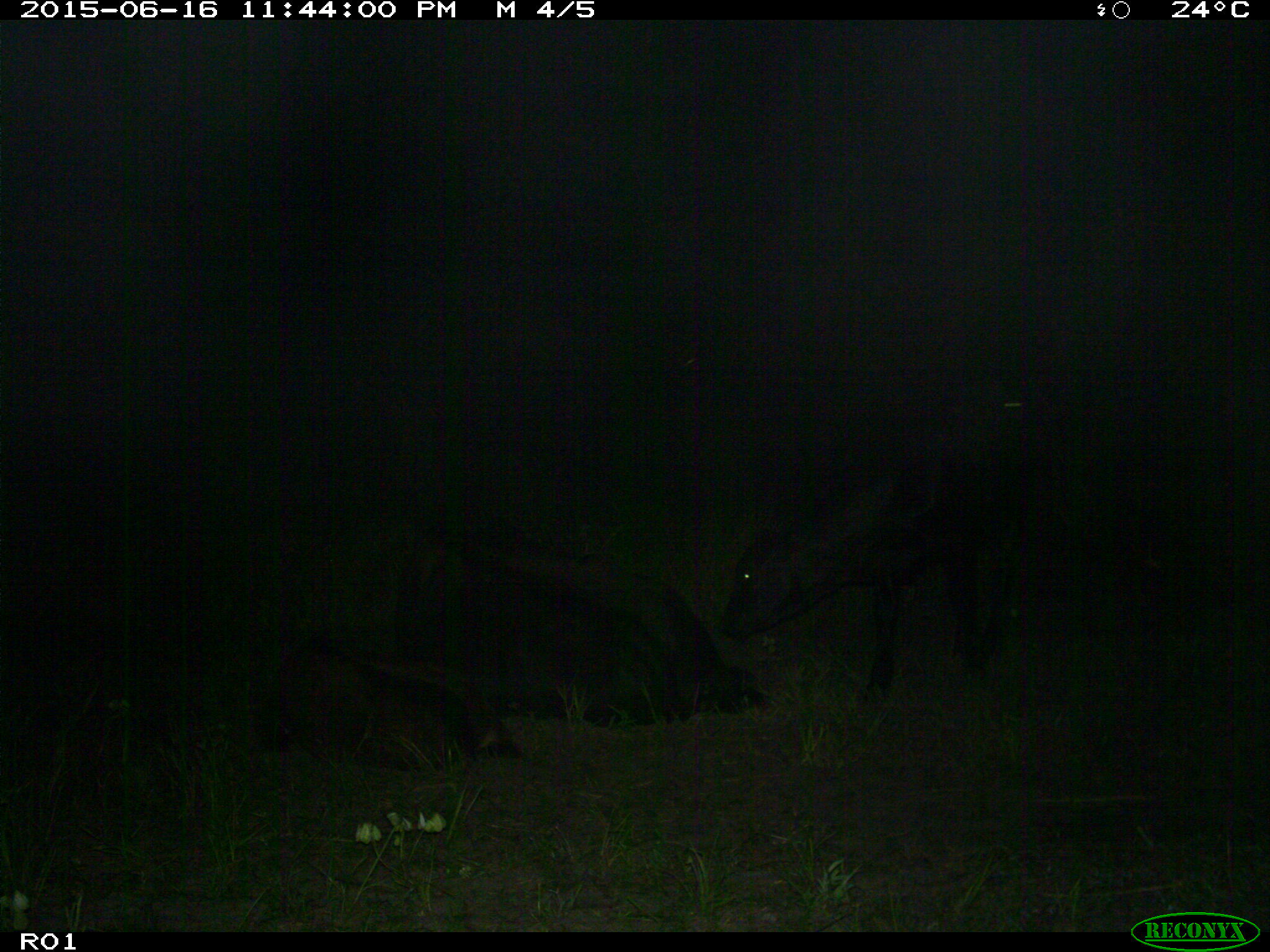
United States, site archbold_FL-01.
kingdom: Animalia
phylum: Chordata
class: Mammalia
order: Artiodactyla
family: Bovidae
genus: Bos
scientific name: Bos taurus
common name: domestic cow